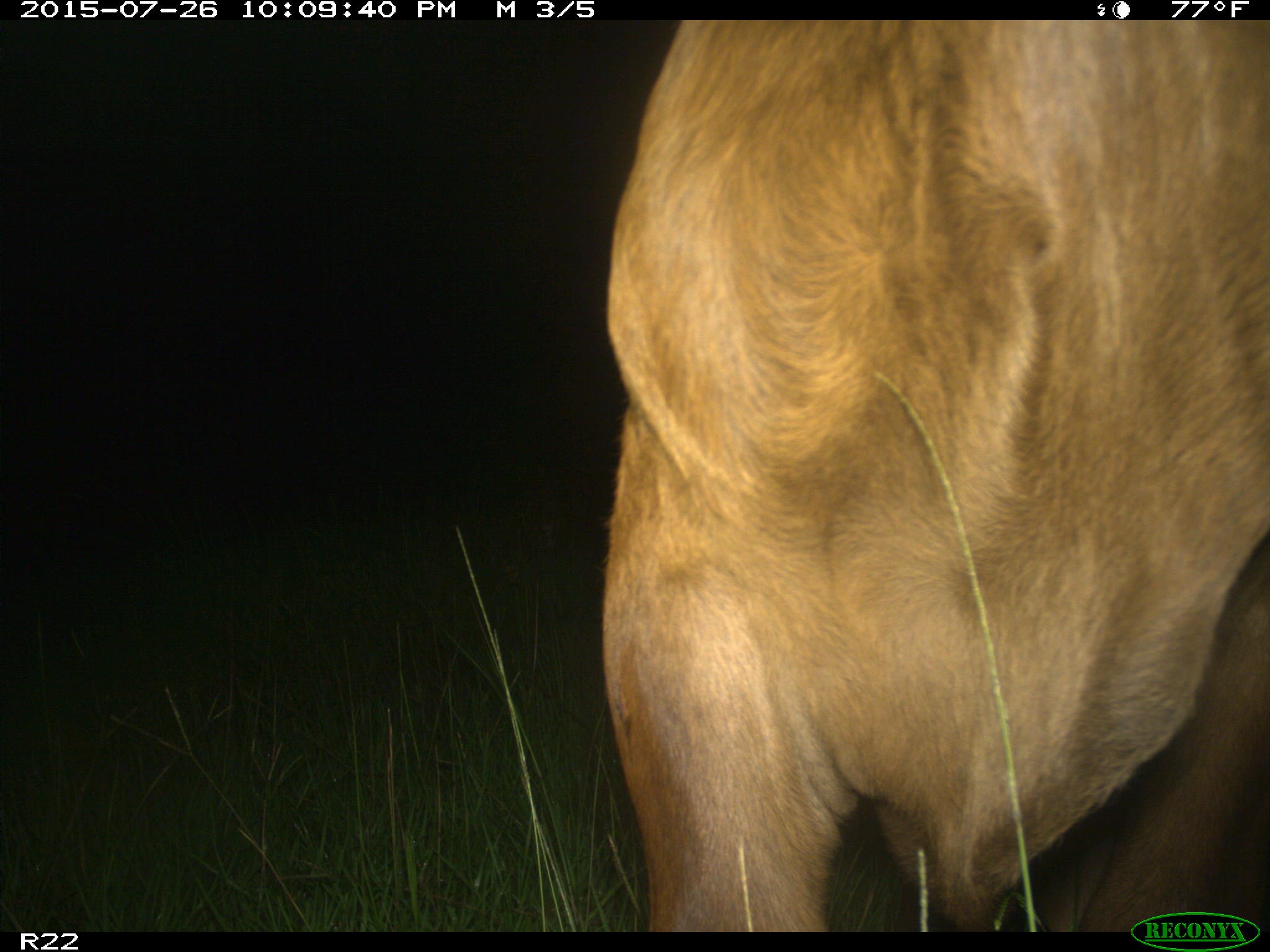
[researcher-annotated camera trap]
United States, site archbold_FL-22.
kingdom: Animalia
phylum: Chordata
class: Mammalia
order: Artiodactyla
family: Bovidae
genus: Bos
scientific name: Bos taurus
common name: domestic cow